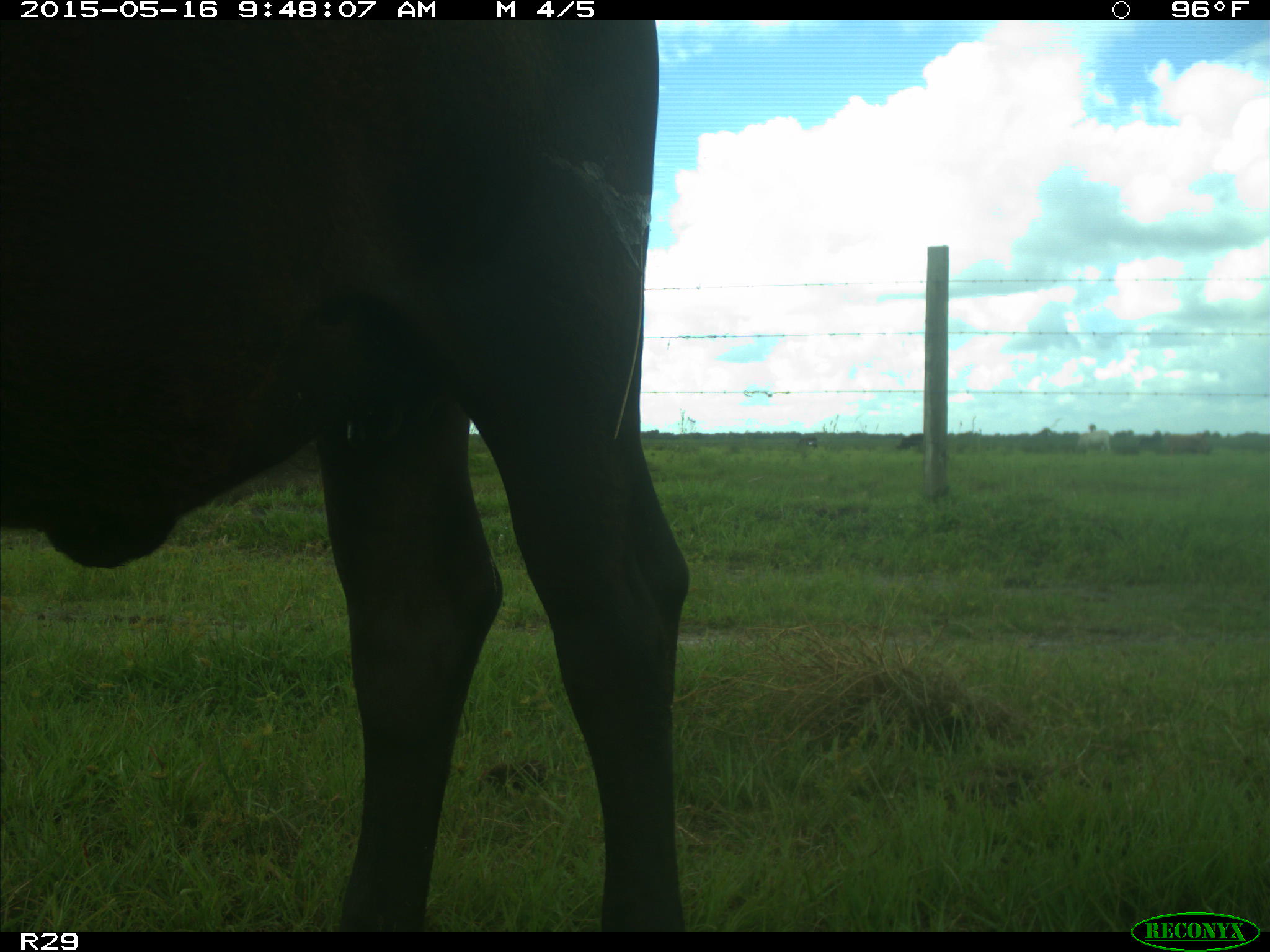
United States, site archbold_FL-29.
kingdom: Animalia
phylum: Chordata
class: Mammalia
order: Artiodactyla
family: Bovidae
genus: Bos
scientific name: Bos taurus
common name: domestic cow